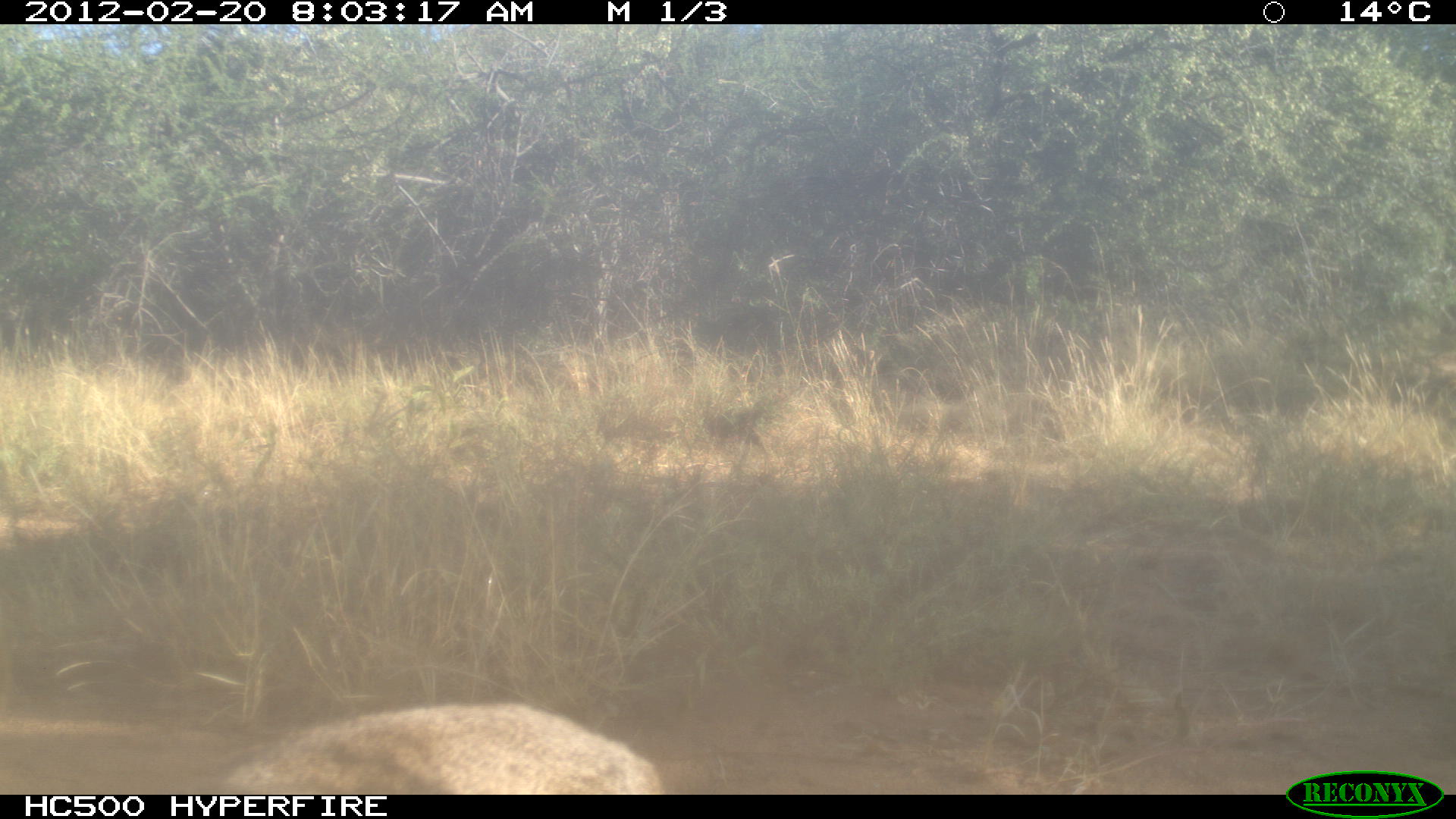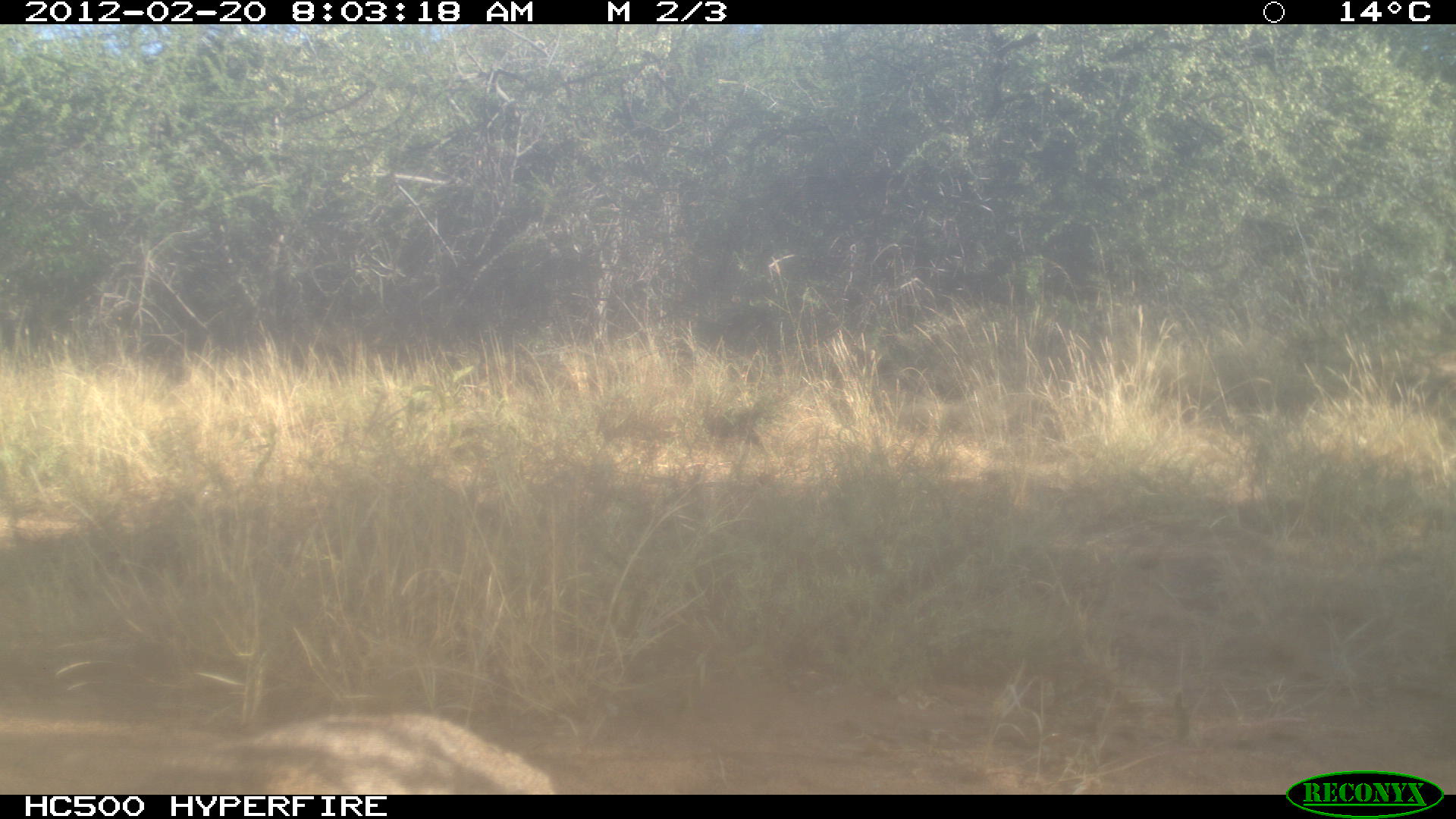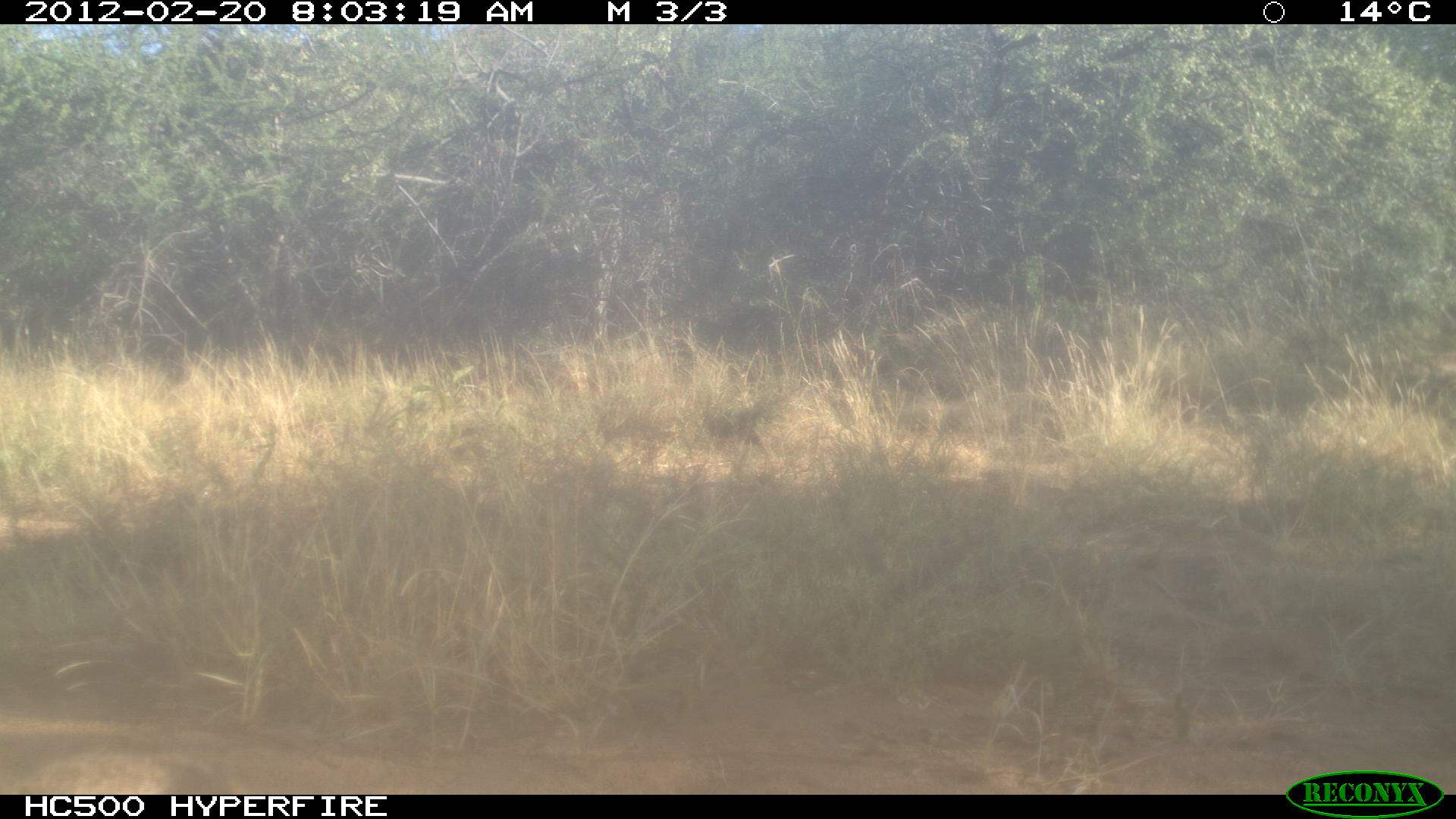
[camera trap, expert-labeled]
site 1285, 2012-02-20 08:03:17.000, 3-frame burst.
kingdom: Animalia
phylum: Chordata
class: Mammalia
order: Artiodactyla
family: Bovidae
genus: Madoqua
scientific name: Madoqua guentheri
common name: günther's dik-dik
Madoqua guentheri (günther's dik-dik), count 1.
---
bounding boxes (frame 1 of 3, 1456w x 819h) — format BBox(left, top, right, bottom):
madoqua guentheri: BBox(215, 701, 670, 795)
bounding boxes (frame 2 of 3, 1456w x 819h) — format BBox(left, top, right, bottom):
madoqua guentheri: BBox(133, 710, 552, 796)